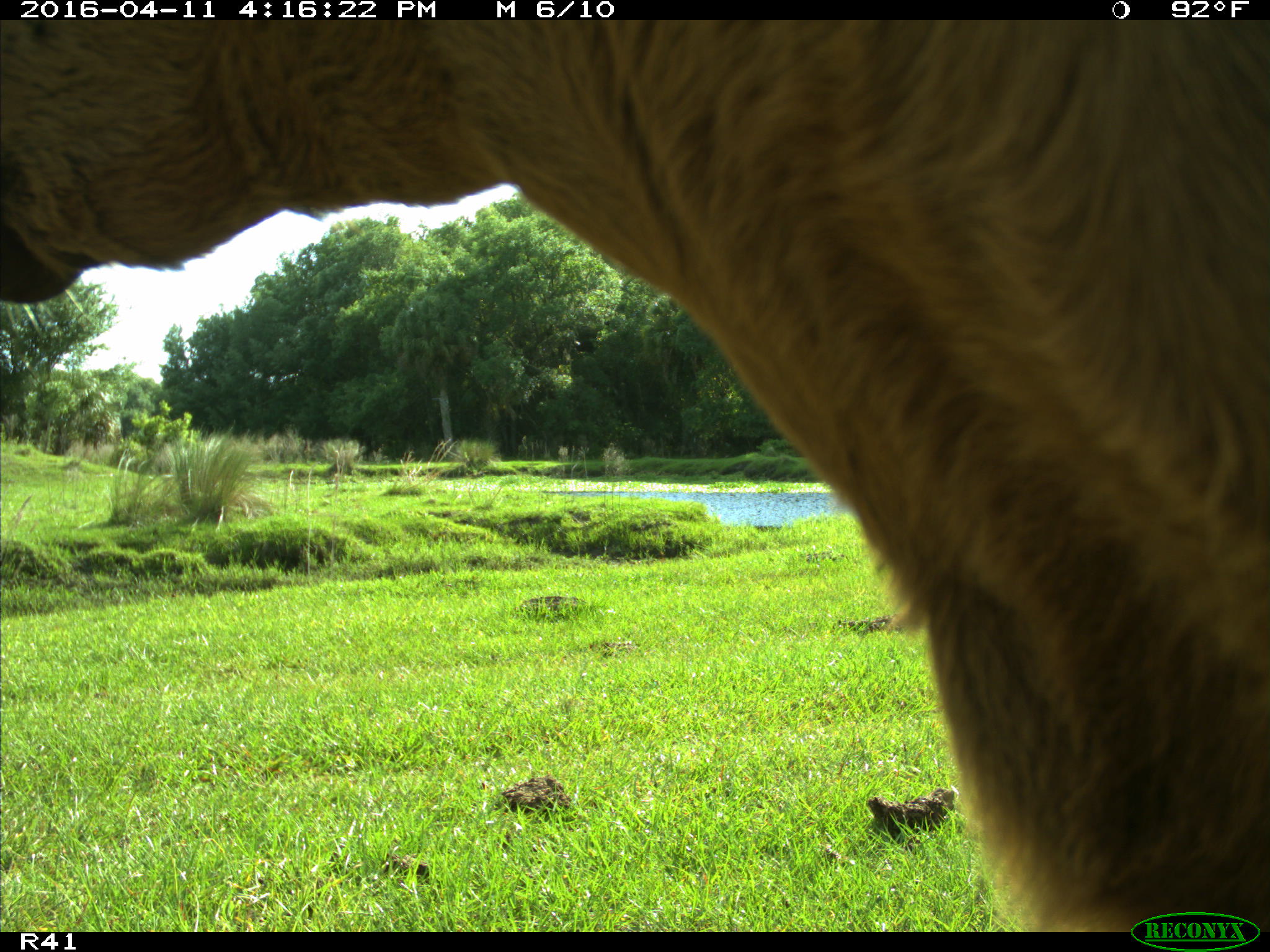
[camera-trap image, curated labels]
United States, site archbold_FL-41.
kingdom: Animalia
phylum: Chordata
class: Mammalia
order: Artiodactyla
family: Bovidae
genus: Bos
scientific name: Bos taurus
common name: domestic cow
Bos taurus (domestic cow).